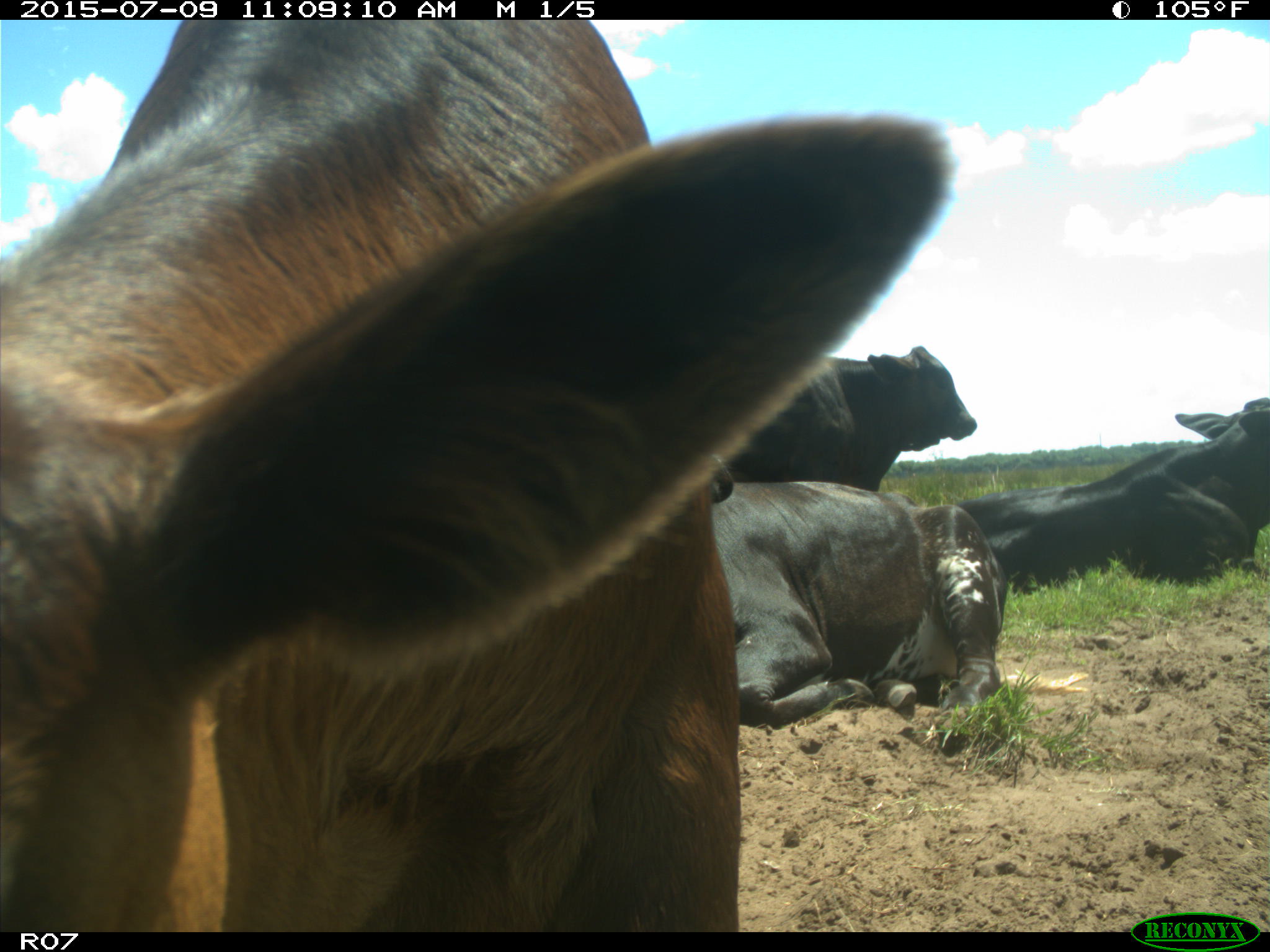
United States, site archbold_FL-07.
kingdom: Animalia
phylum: Chordata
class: Mammalia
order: Artiodactyla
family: Bovidae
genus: Bos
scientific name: Bos taurus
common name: domestic cow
Bos taurus (domestic cow).